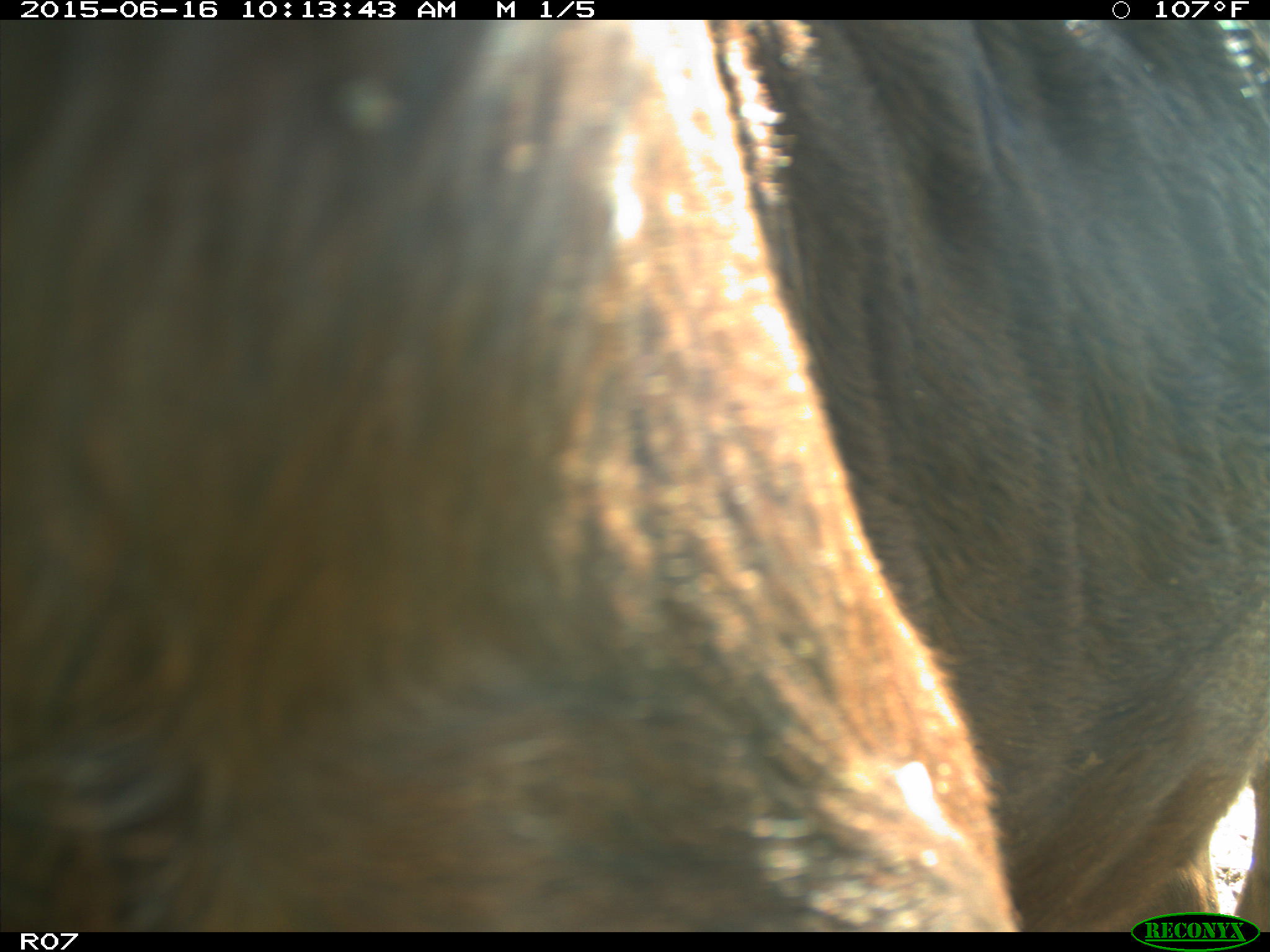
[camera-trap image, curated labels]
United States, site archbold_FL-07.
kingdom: Animalia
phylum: Chordata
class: Mammalia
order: Artiodactyla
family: Bovidae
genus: Bos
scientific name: Bos taurus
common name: domestic cow